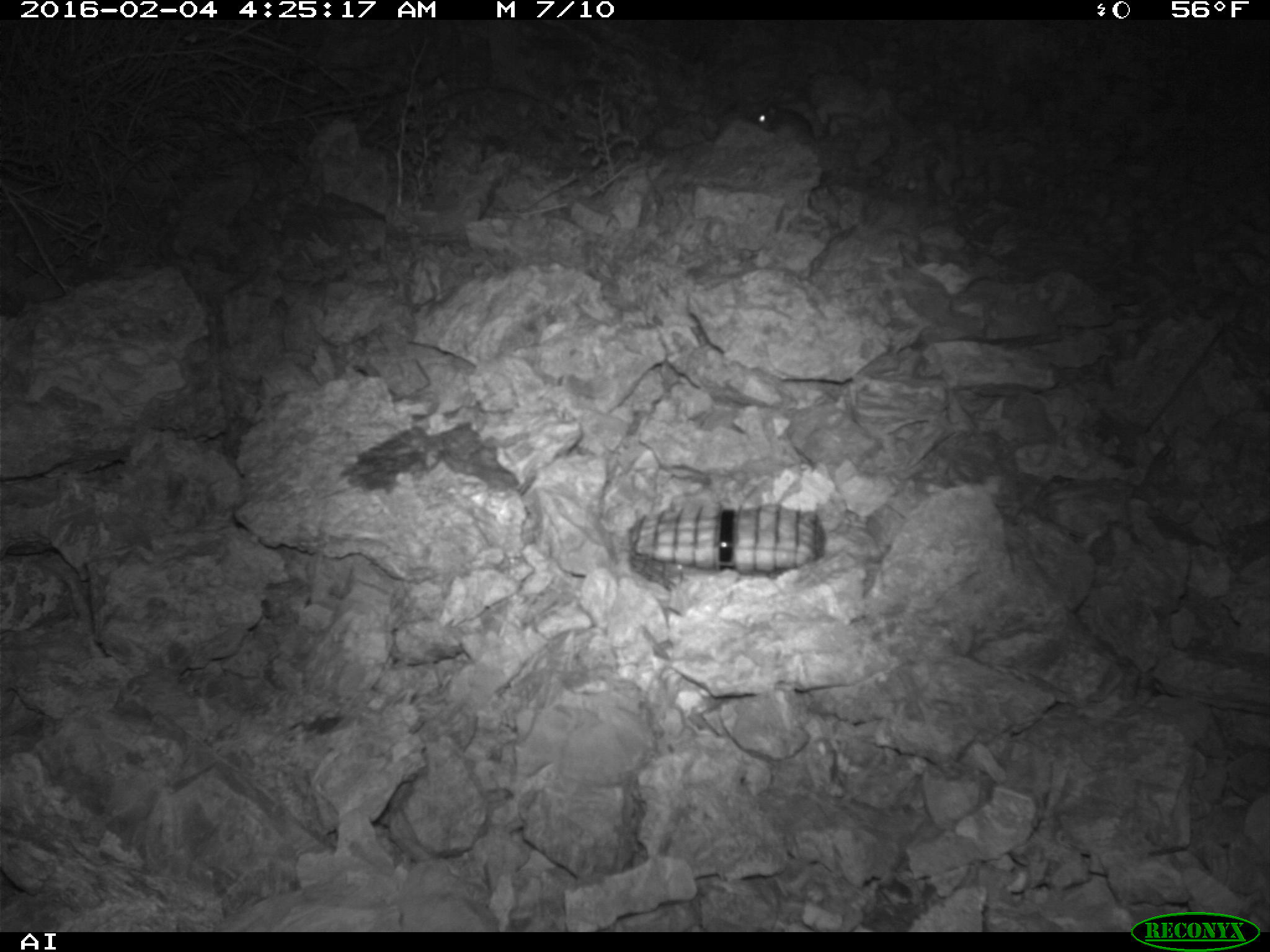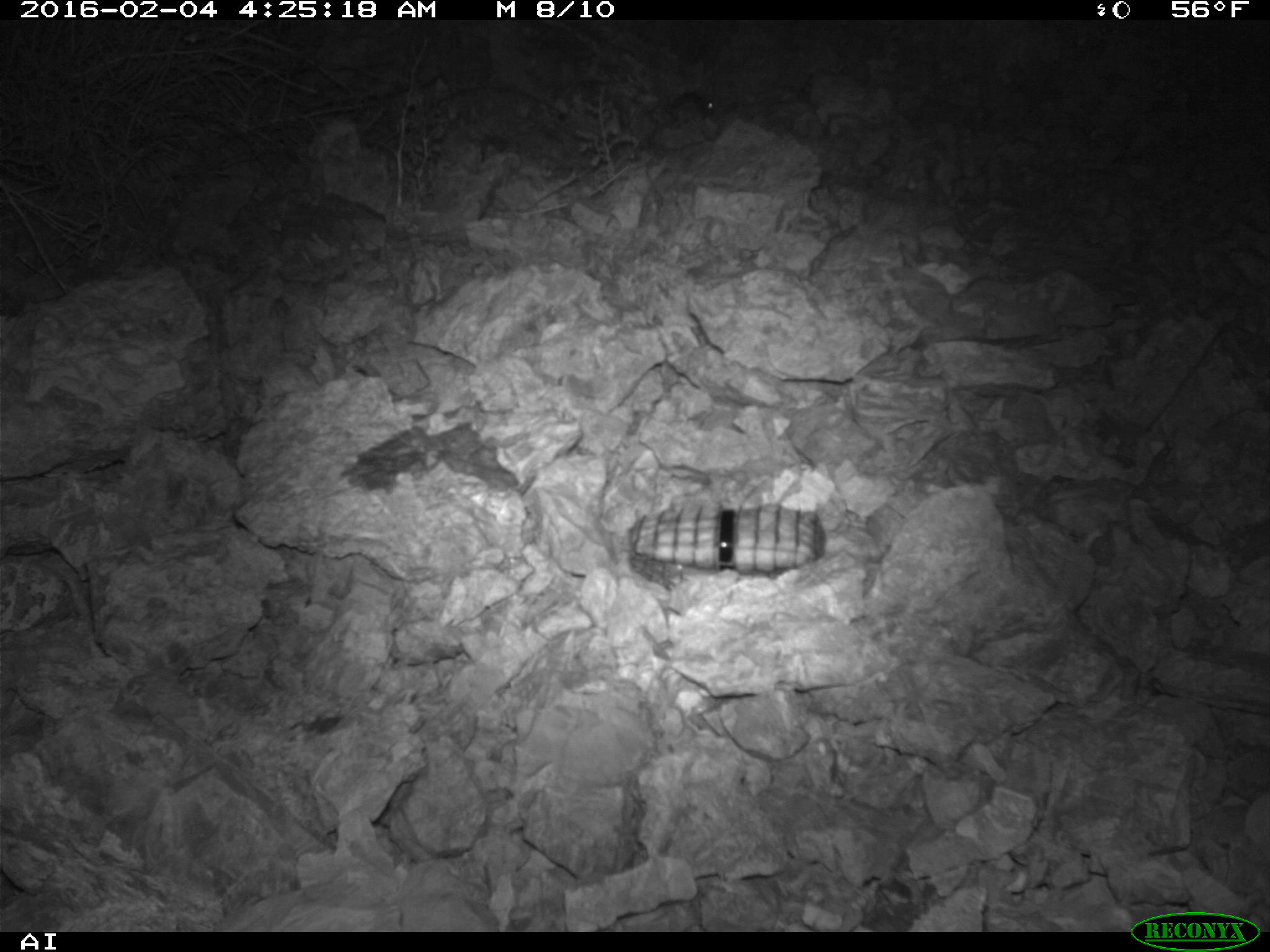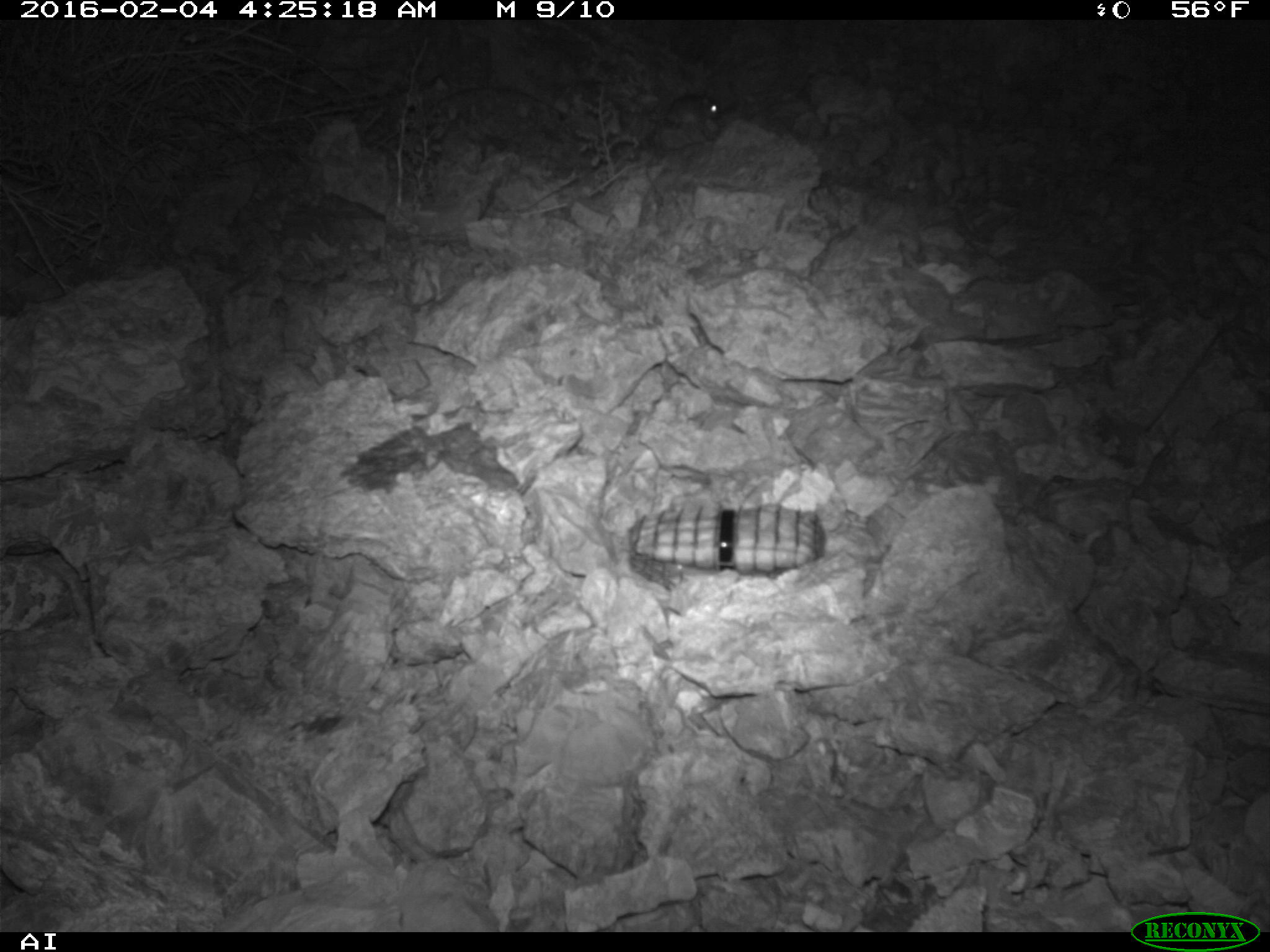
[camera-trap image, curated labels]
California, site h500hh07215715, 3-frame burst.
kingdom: Animalia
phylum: Chordata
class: Mammalia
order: Rodentia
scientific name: Rodentia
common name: rodent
Rodent (Rodentia).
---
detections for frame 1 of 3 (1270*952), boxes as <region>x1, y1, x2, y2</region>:
rodent: <region>753, 100, 856, 144</region>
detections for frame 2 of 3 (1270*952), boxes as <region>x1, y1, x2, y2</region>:
rodent: <region>671, 91, 716, 117</region>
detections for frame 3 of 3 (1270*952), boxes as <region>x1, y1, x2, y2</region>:
rodent: <region>611, 84, 723, 175</region>